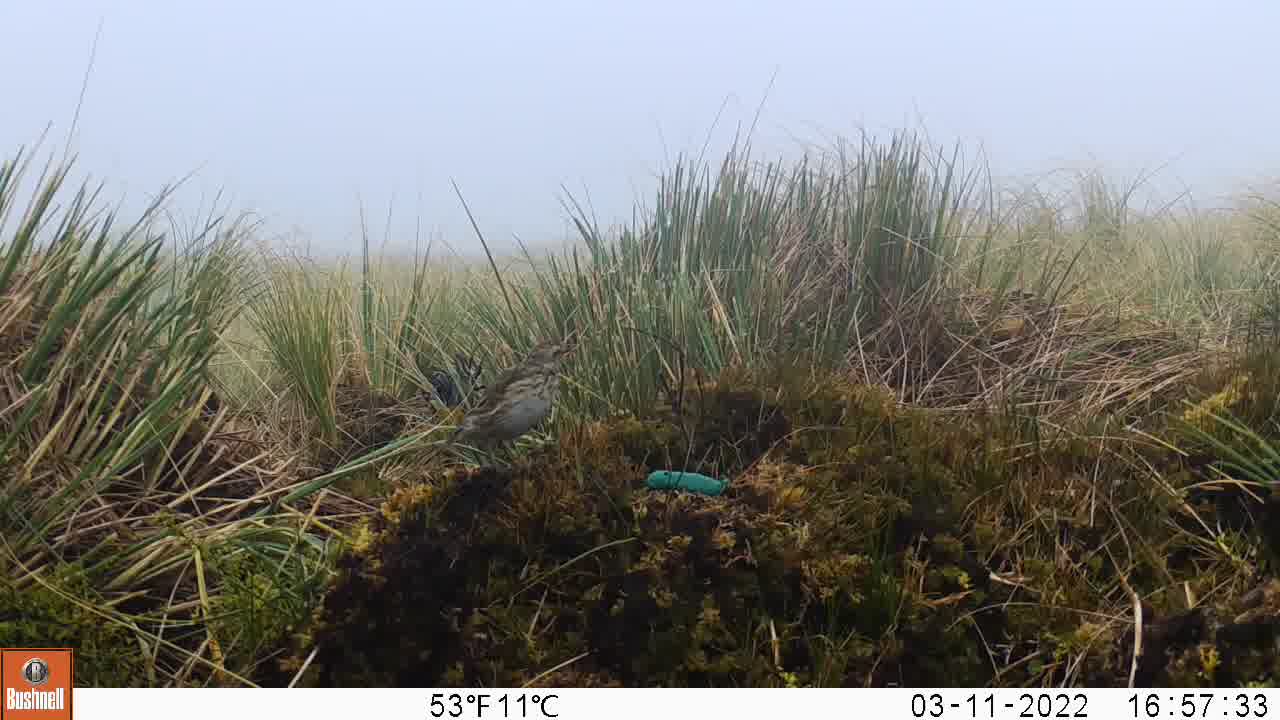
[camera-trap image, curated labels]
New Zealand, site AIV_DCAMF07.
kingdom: Animalia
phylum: Chordata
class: Aves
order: Passeriformes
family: Motacillidae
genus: Anthus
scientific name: Anthus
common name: pipit